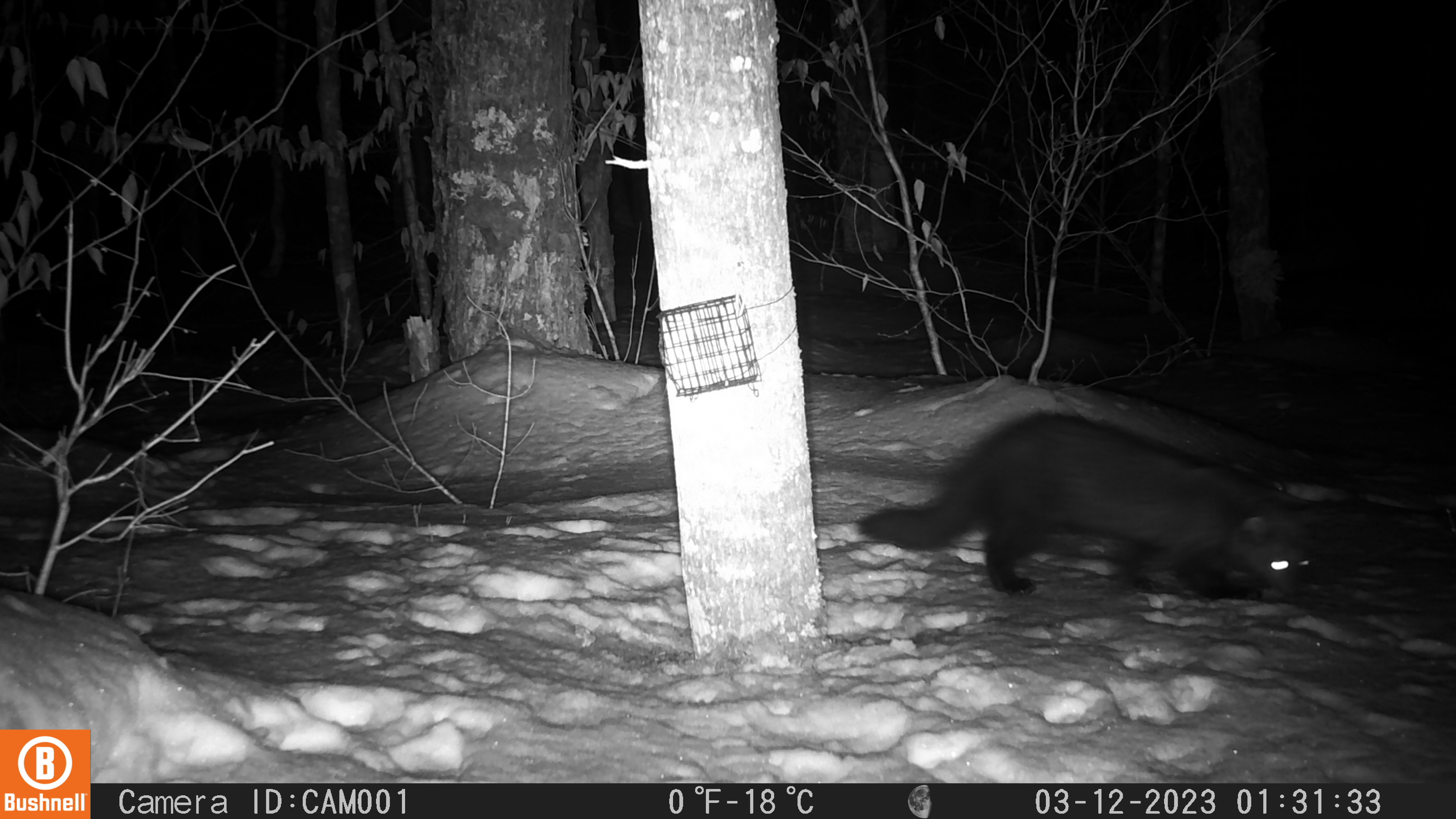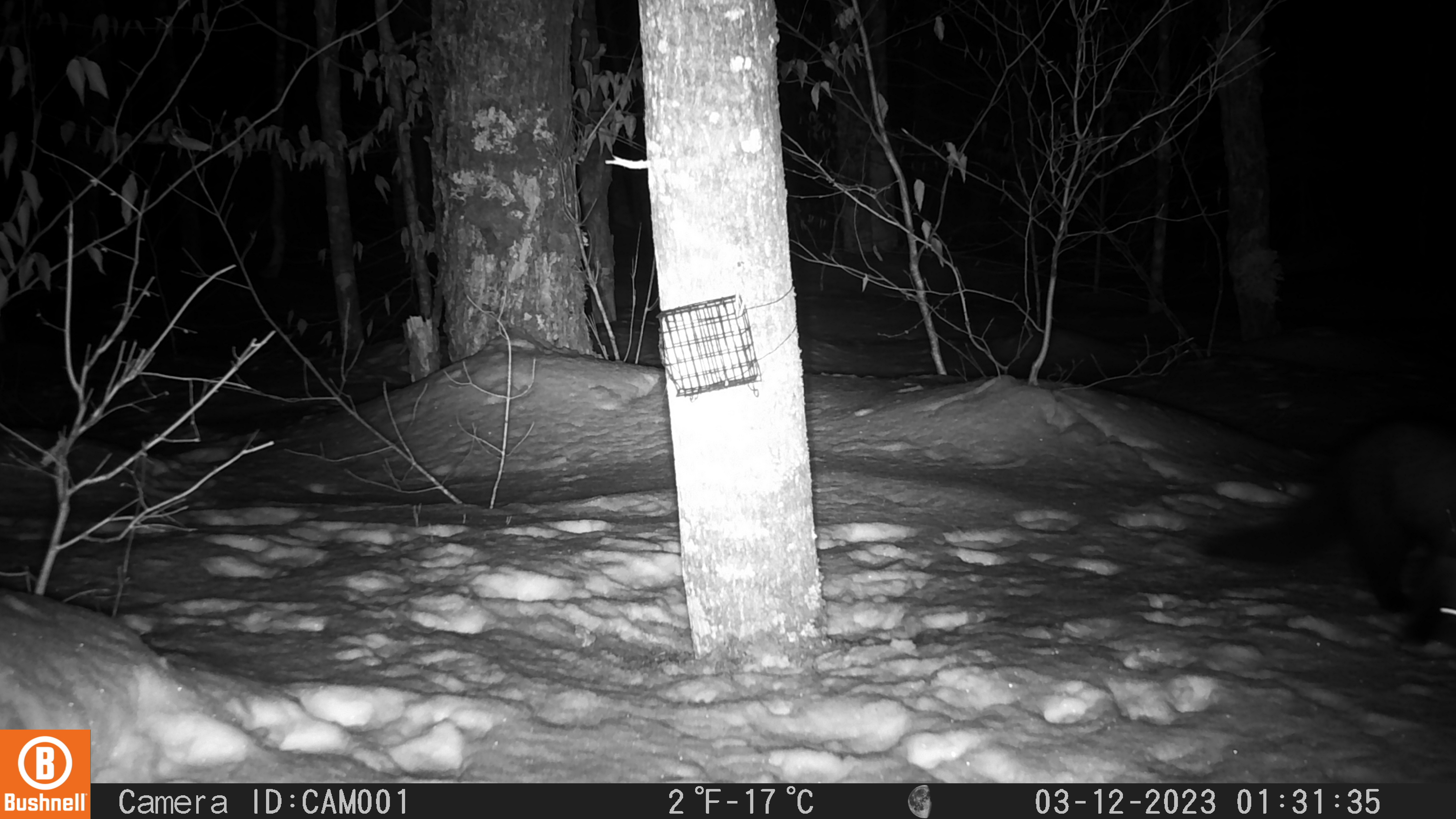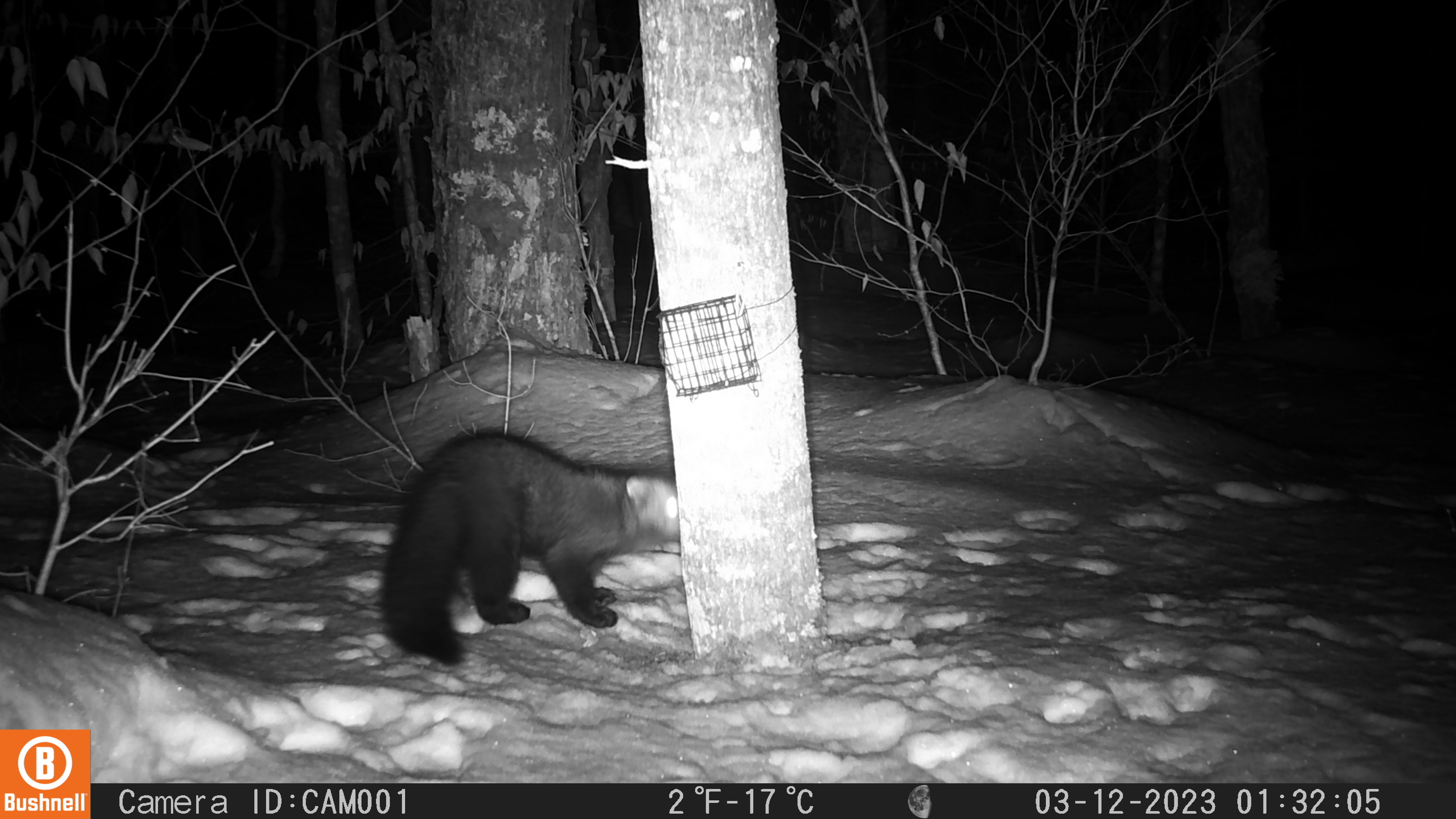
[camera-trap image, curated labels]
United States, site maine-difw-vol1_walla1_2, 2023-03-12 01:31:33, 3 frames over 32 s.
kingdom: Animalia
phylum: Chordata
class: Mammalia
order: Carnivora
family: Mustelidae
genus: Pekania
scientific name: Pekania pennanti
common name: fisher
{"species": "fisher (Pekania pennanti)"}